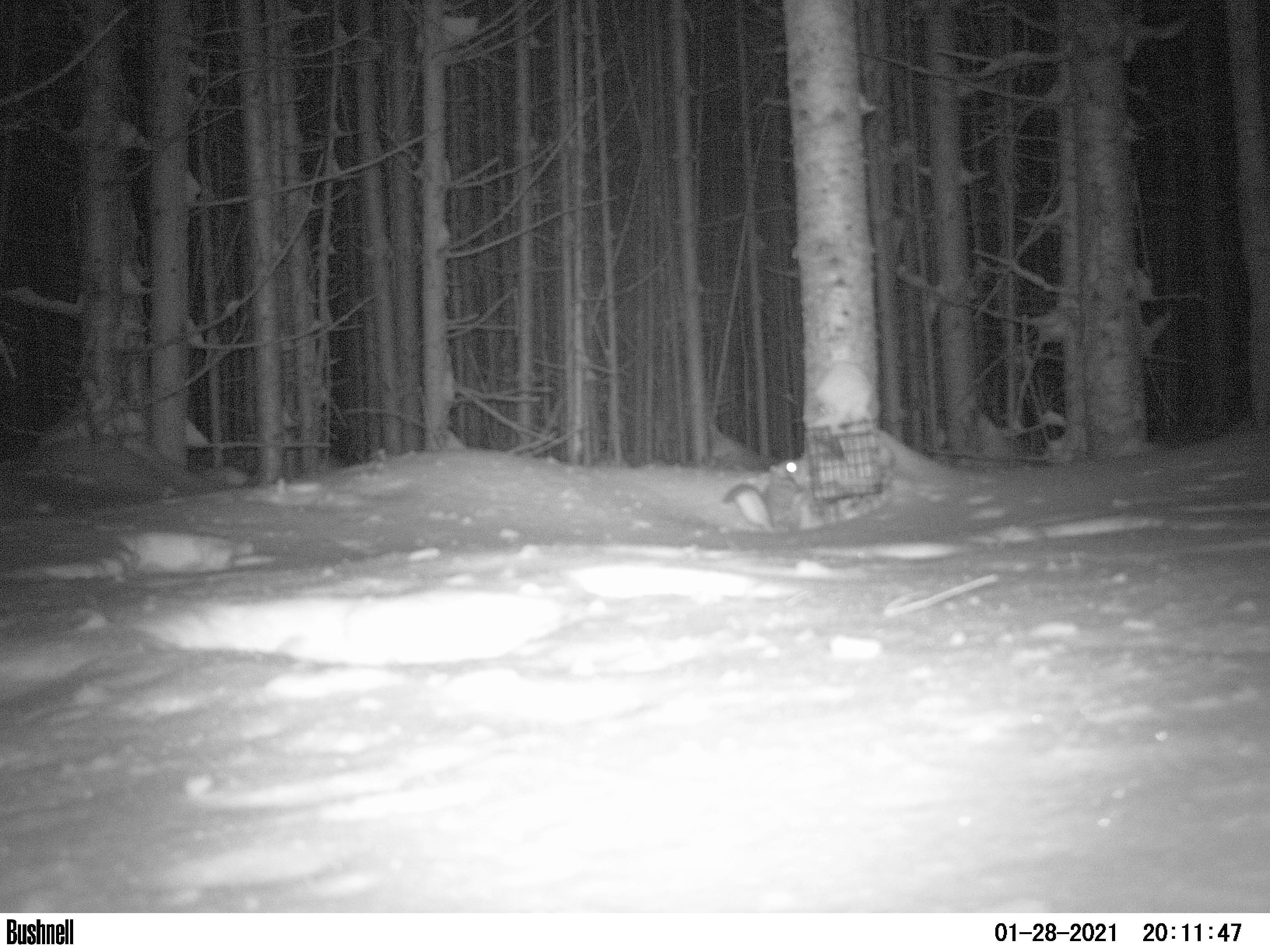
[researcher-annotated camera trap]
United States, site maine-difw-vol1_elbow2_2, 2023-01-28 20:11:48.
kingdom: Animalia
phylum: Chordata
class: Mammalia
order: Rodentia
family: Sciuridae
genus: Glaucomys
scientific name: Glaucomys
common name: flying squirrel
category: flying squirrel sp.